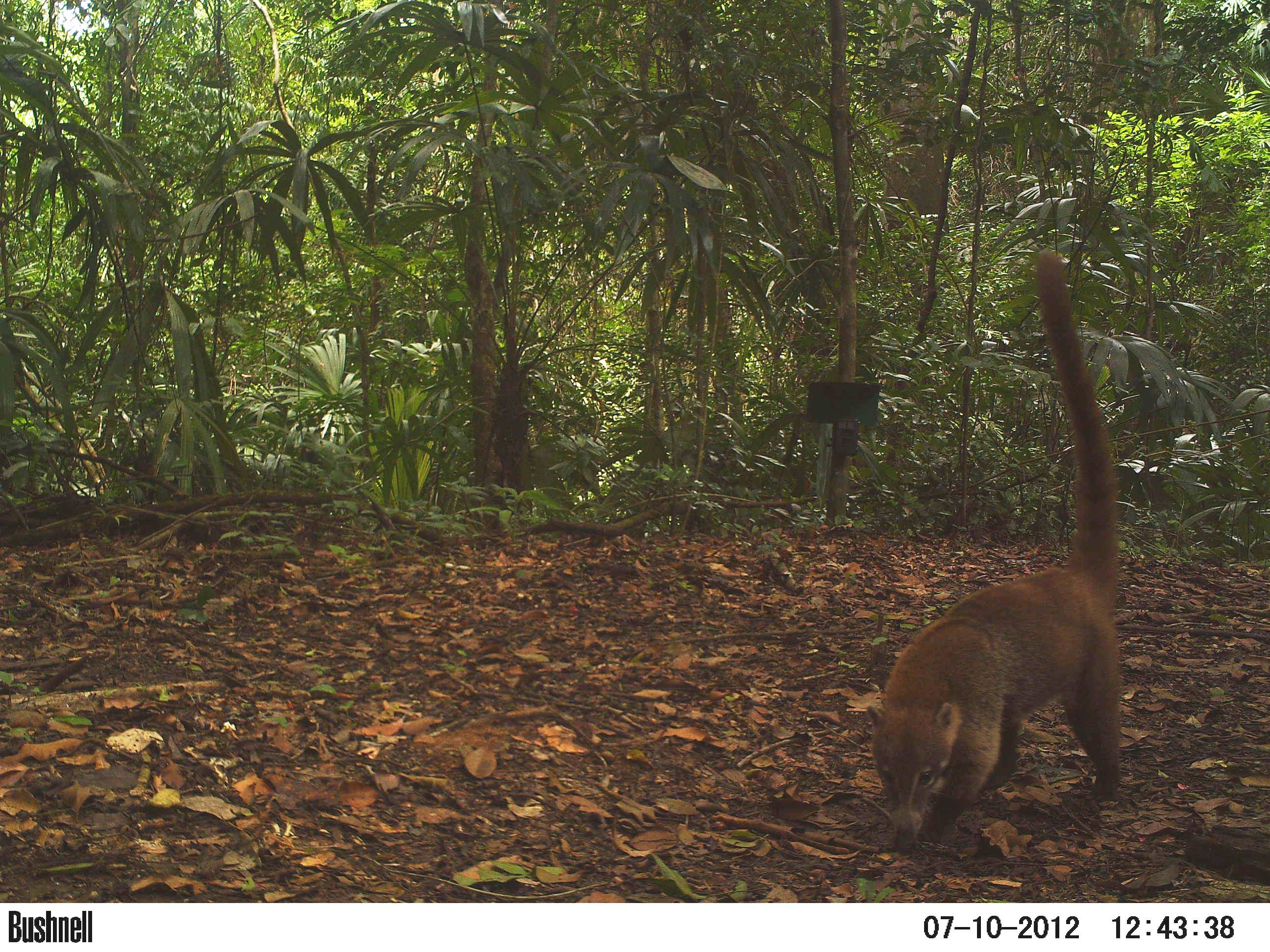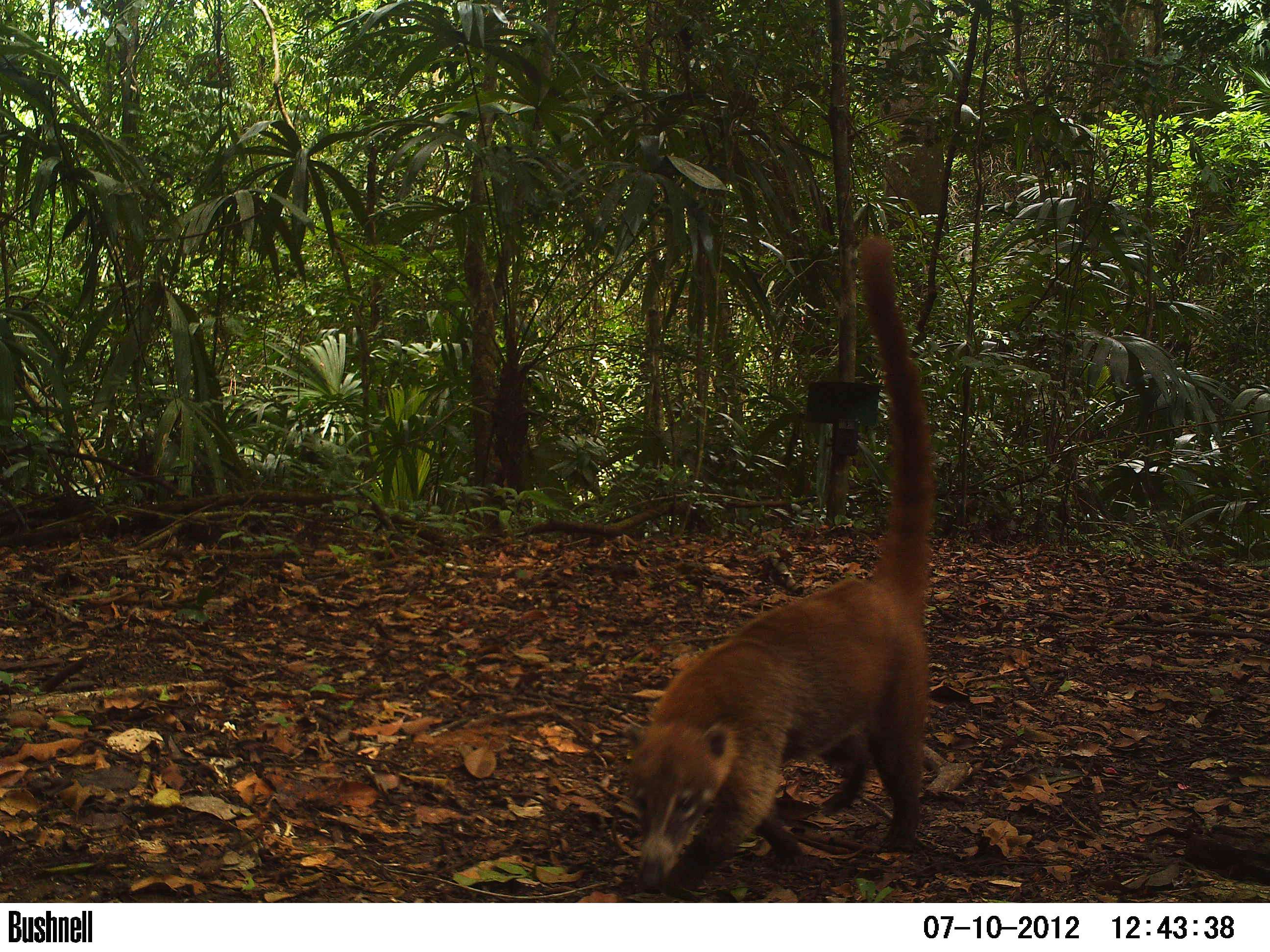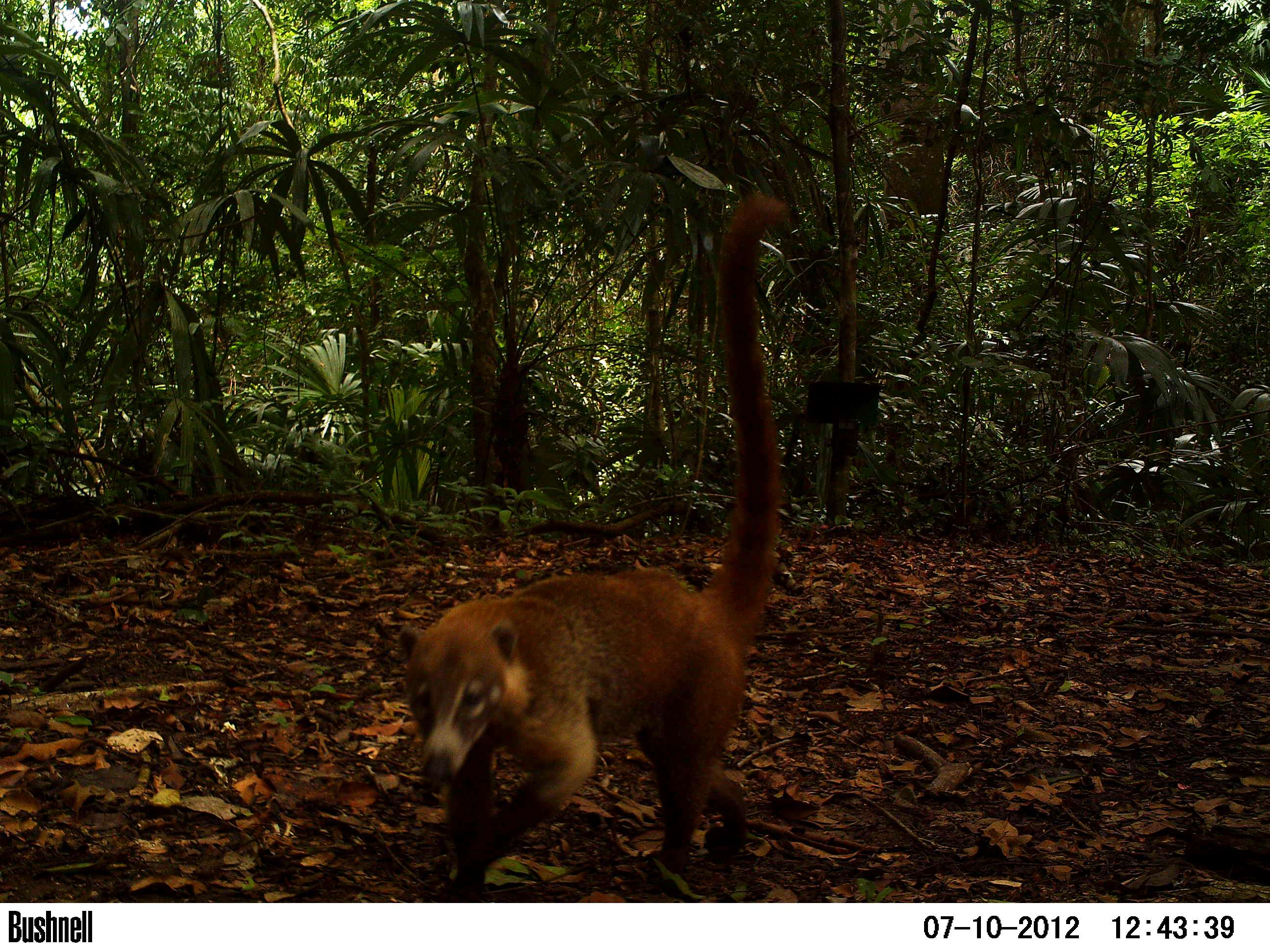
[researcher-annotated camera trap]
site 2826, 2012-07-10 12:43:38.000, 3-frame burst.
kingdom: Animalia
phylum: Chordata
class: Mammalia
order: Carnivora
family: Procyonidae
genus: Nasua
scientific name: Nasua narica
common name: white-nosed coati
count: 1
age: adult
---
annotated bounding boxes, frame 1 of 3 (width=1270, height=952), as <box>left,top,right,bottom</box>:
nasua narica: <box>863,248,1121,851</box>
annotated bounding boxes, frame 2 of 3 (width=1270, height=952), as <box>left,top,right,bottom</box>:
nasua narica: <box>621,231,936,900</box>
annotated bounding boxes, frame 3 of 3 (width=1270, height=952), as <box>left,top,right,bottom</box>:
nasua narica: <box>396,191,788,902</box>